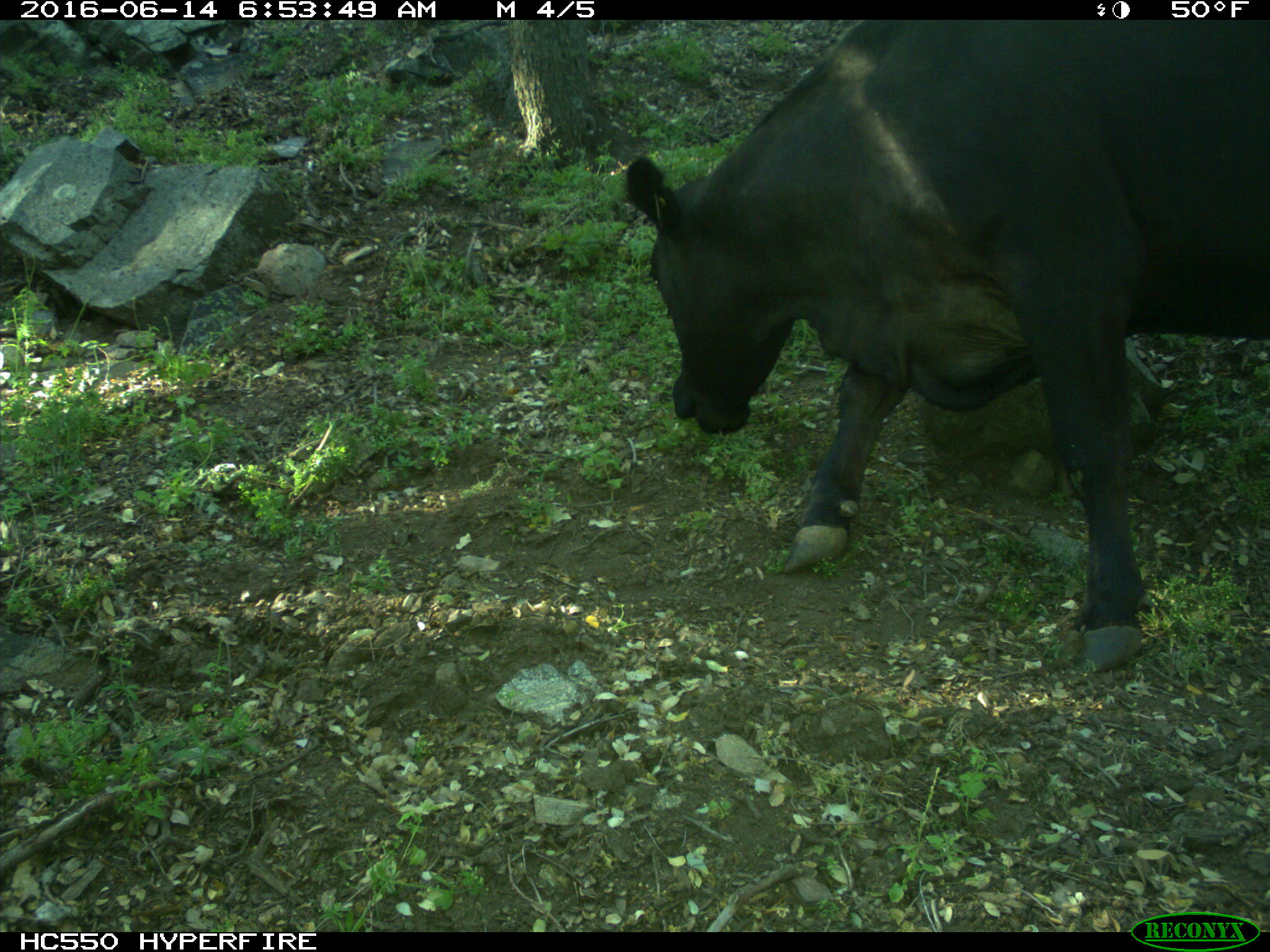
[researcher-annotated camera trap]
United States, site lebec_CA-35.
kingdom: Animalia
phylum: Chordata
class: Mammalia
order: Artiodactyla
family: Bovidae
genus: Bos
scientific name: Bos taurus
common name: domestic cow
Bos taurus (domestic cow).